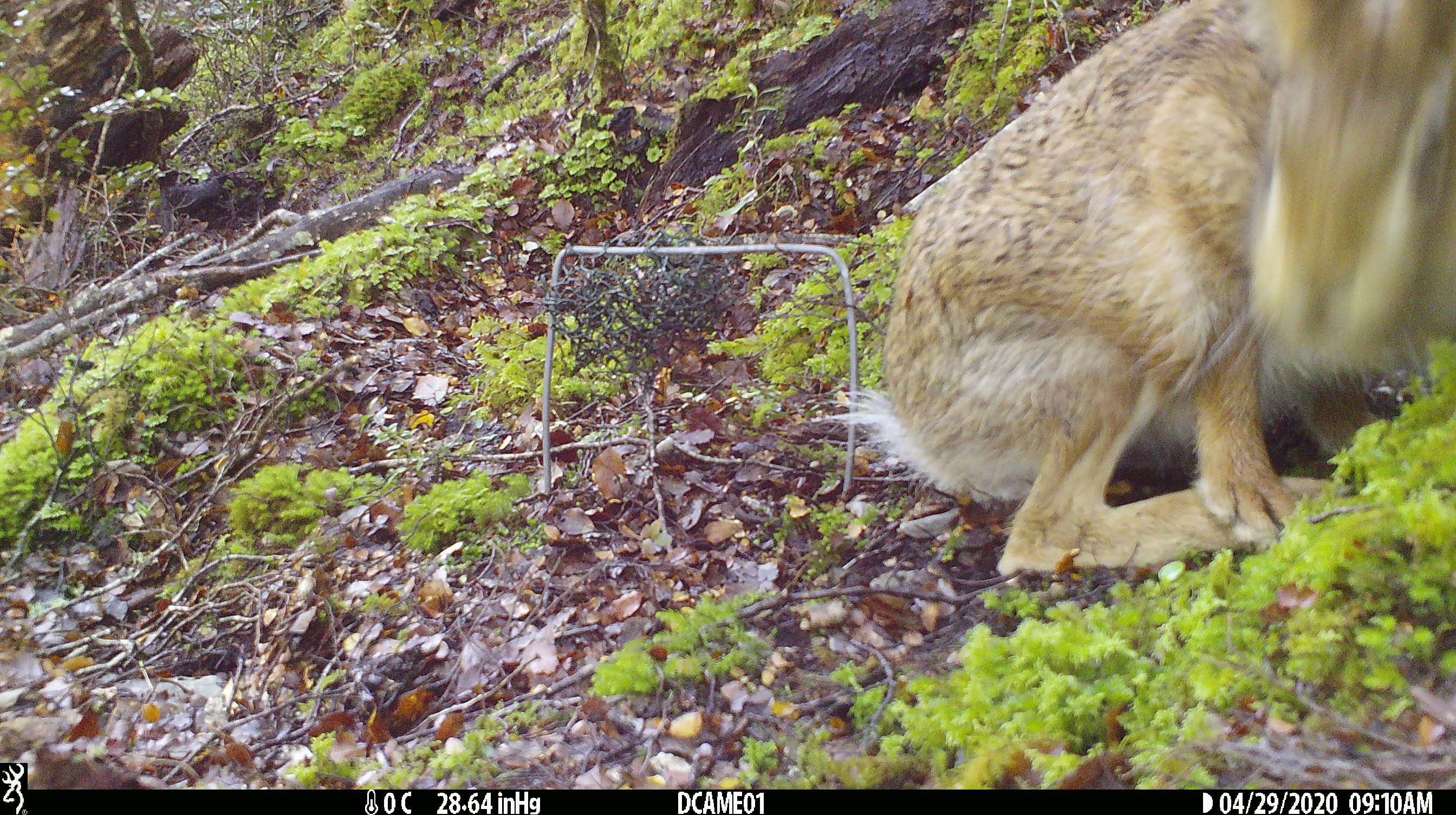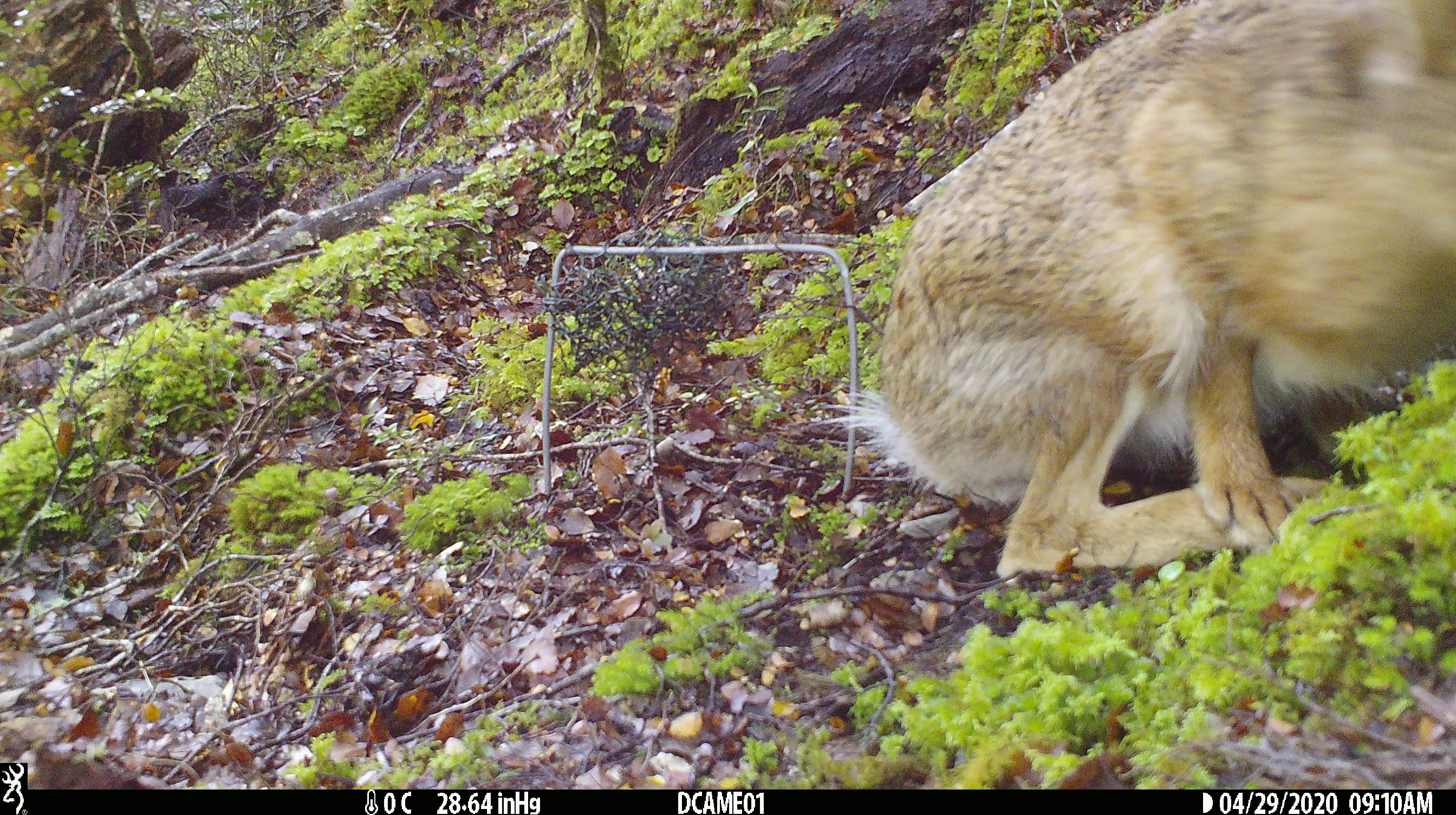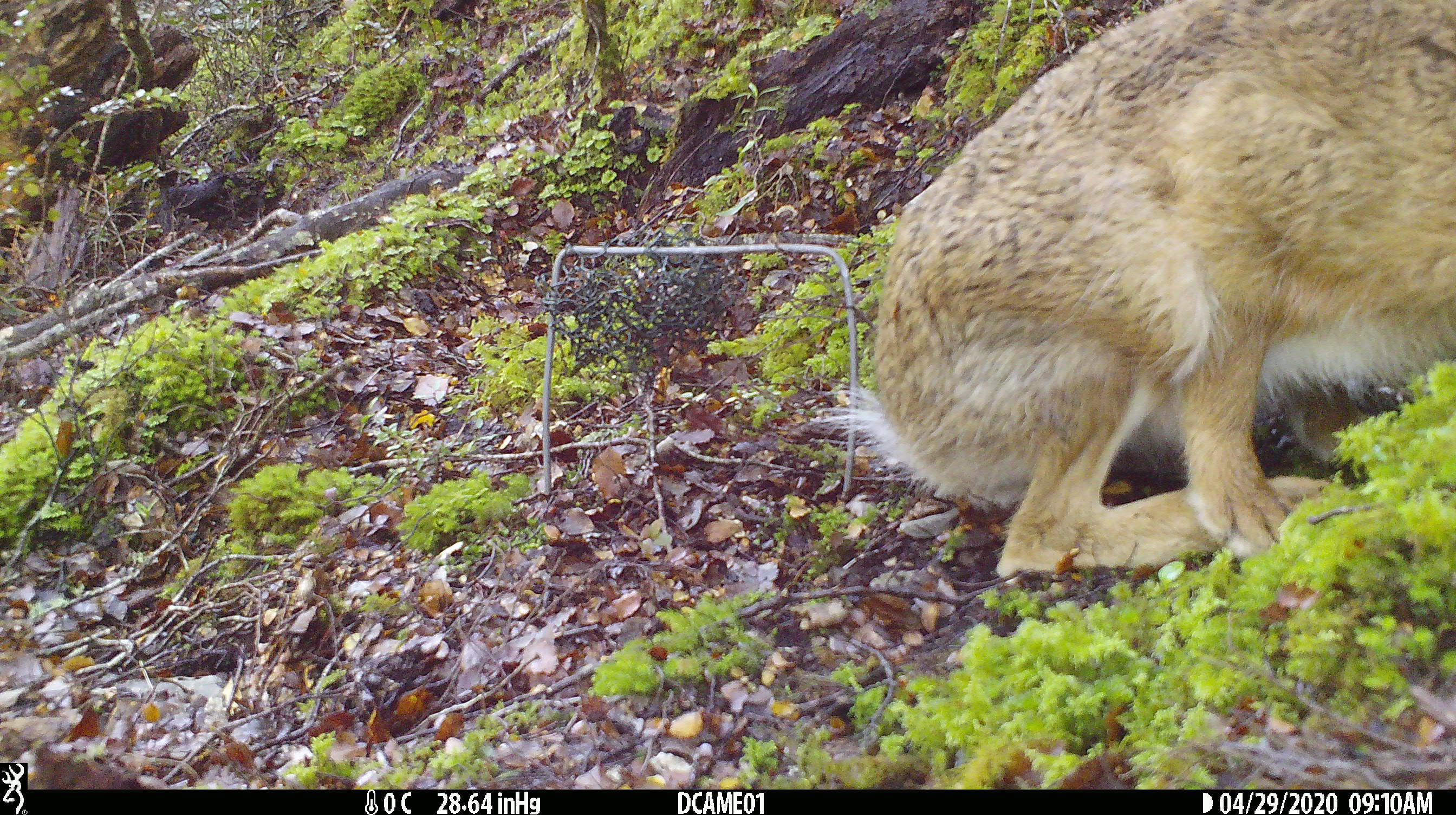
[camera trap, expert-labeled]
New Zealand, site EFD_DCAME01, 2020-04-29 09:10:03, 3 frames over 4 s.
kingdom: Animalia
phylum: Chordata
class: Mammalia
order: Lagomorpha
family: Leporidae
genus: Lepus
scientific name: Lepus europaeus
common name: brown hare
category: hare